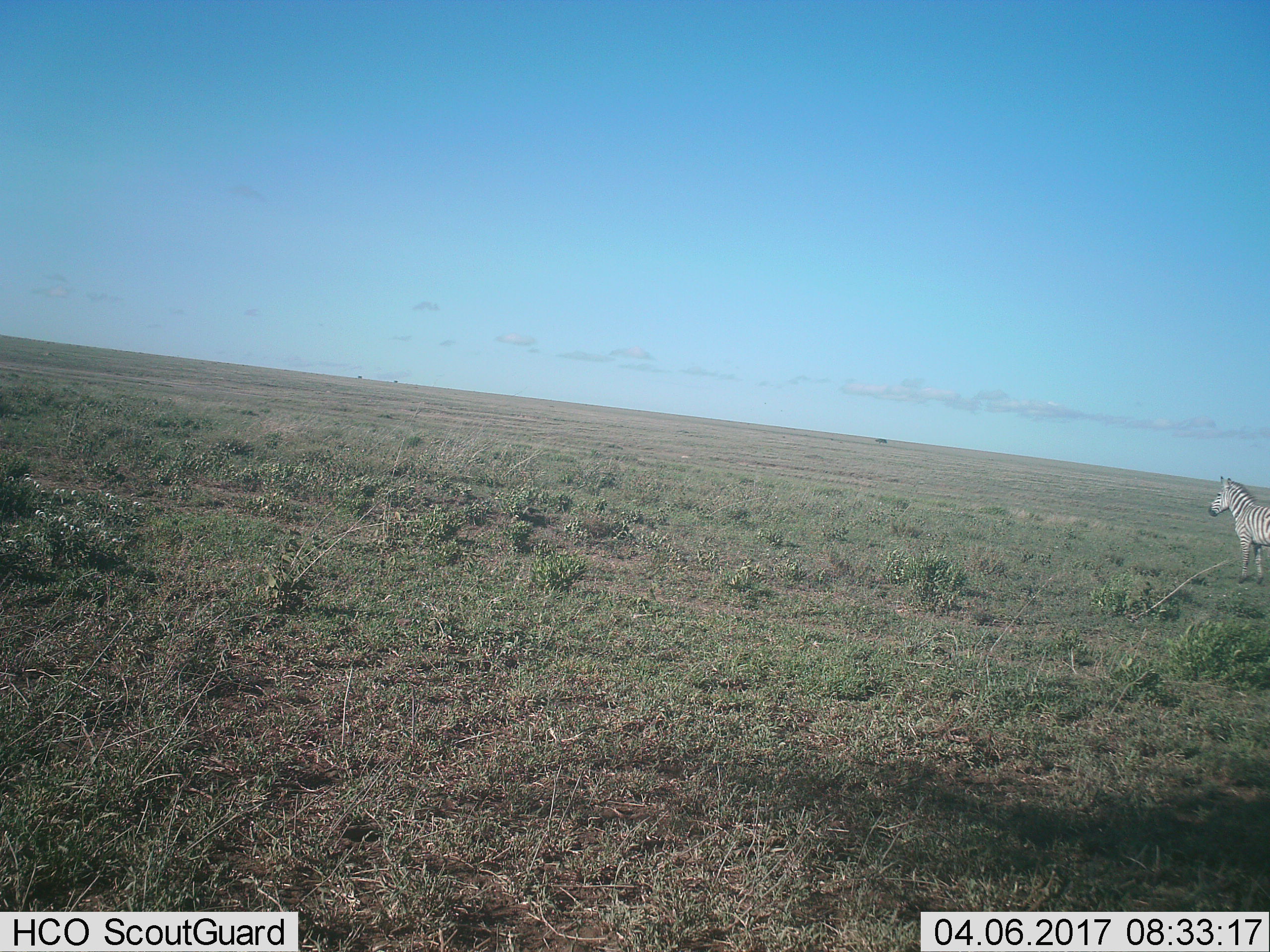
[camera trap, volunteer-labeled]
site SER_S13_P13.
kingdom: Animalia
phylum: Chordata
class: Mammalia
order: Perissodactyla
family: Equidae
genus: Equus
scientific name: Equus quagga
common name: plains zebra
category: zebraplains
Zebraplains (plains zebra) (Equus quagga), count 1. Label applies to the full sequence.